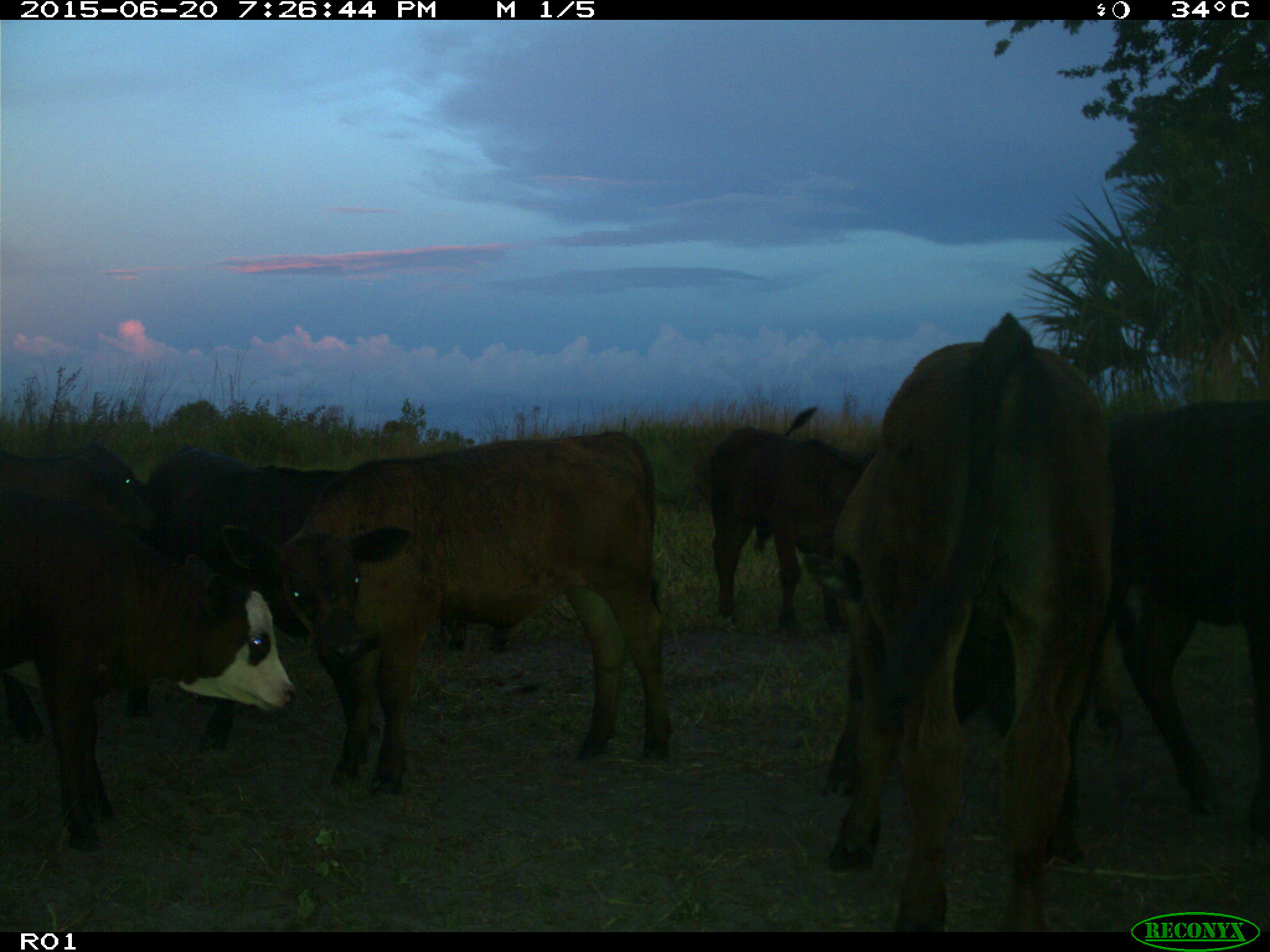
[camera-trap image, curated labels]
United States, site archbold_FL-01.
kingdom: Animalia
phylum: Chordata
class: Mammalia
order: Artiodactyla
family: Bovidae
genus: Bos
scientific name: Bos taurus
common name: domestic cow